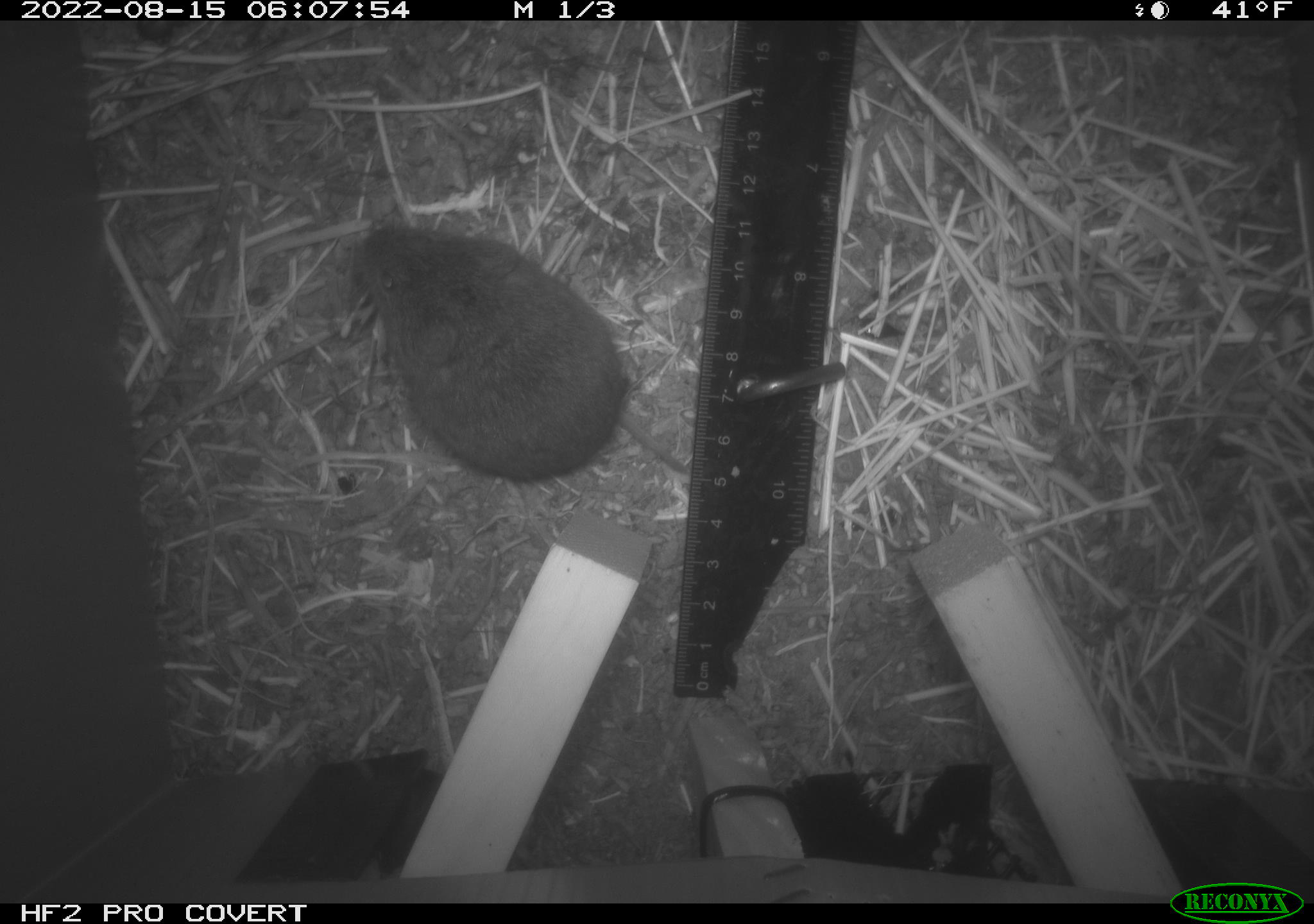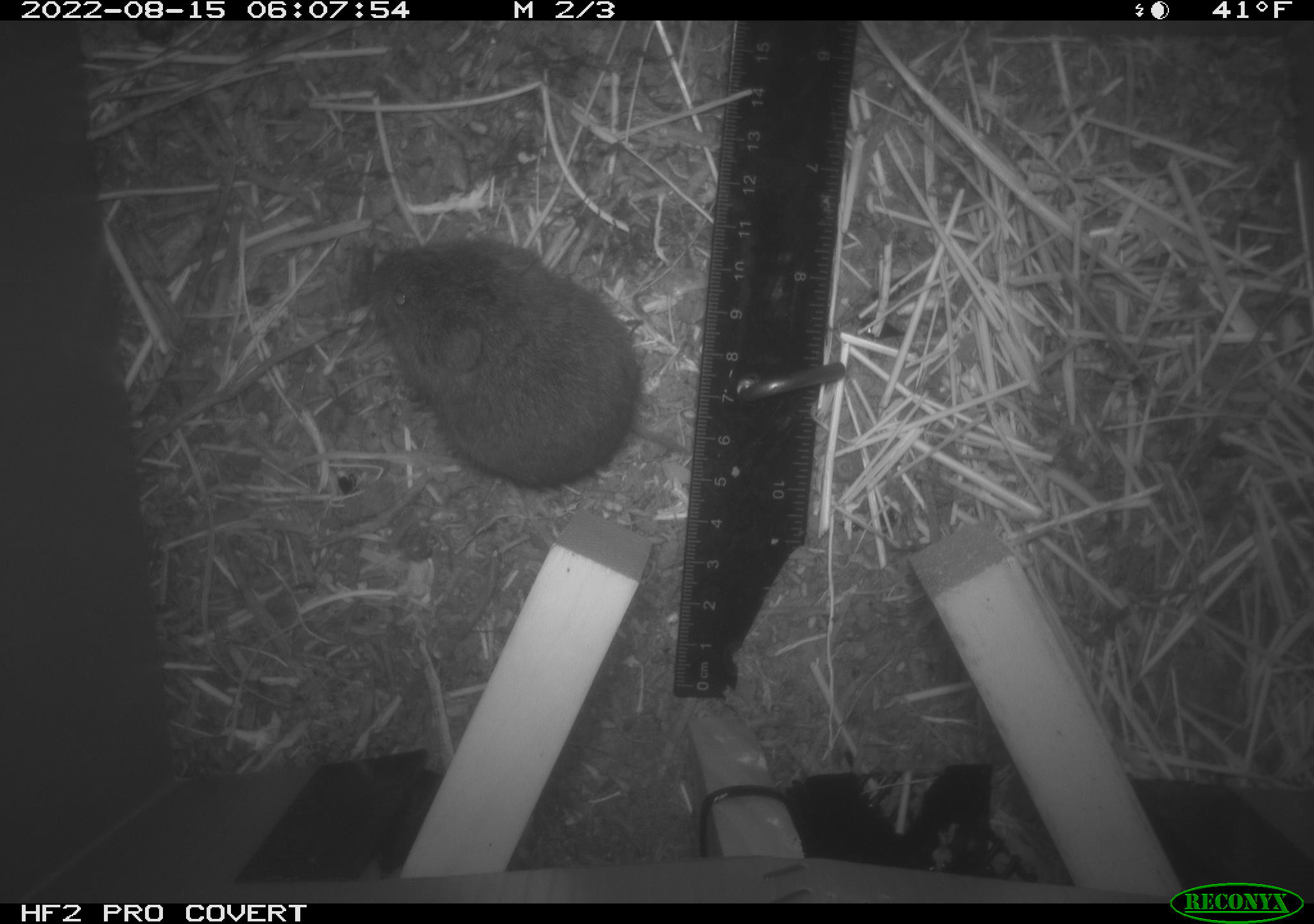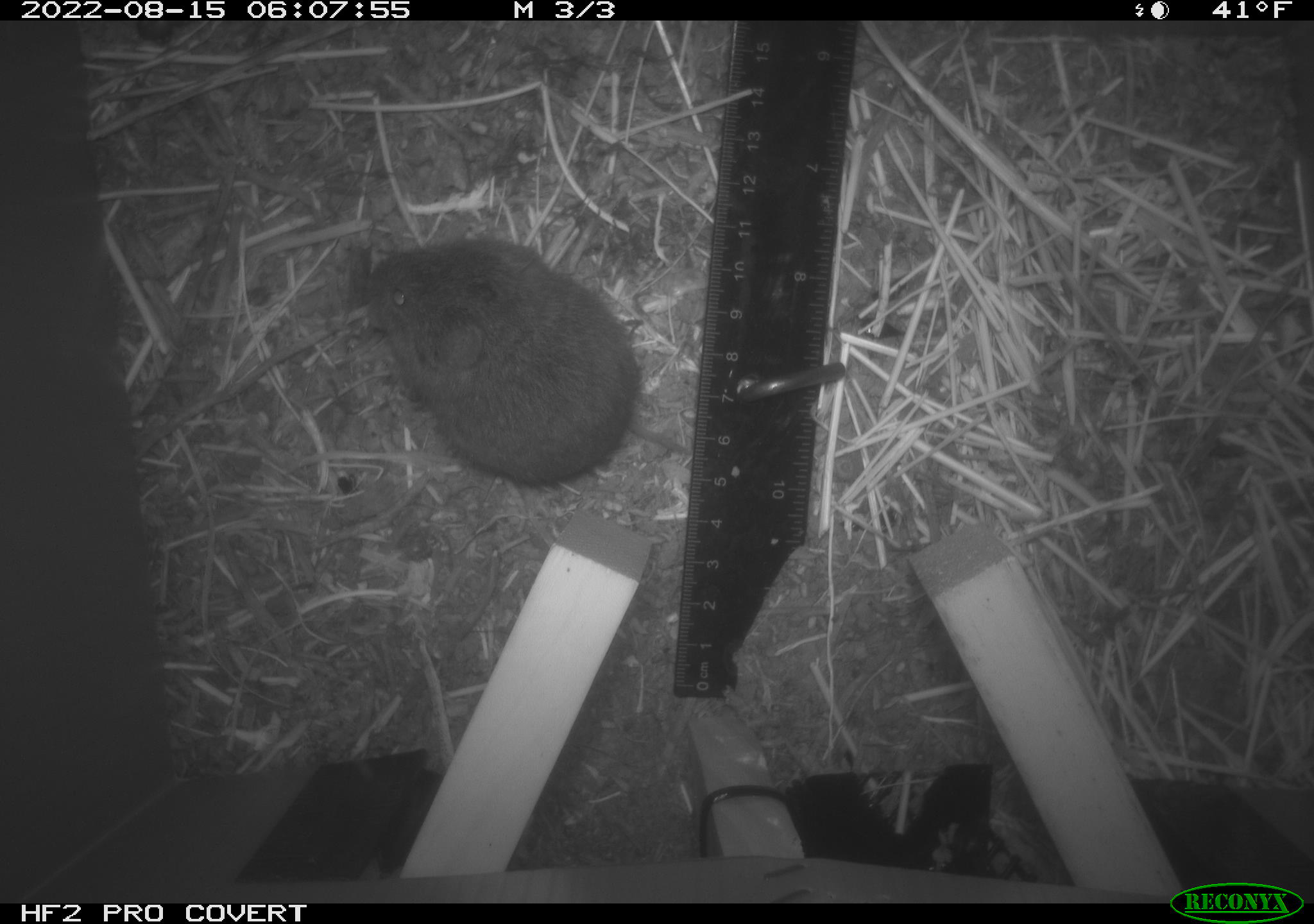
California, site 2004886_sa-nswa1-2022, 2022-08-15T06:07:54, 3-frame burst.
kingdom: Animalia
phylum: Chordata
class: Mammalia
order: Rodentia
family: Cricetidae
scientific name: Cricetidae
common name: hamsters, voles, lemmings, and allies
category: cricetidae family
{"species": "cricetidae family (hamsters, voles, lemmings, and allies) (Cricetidae)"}